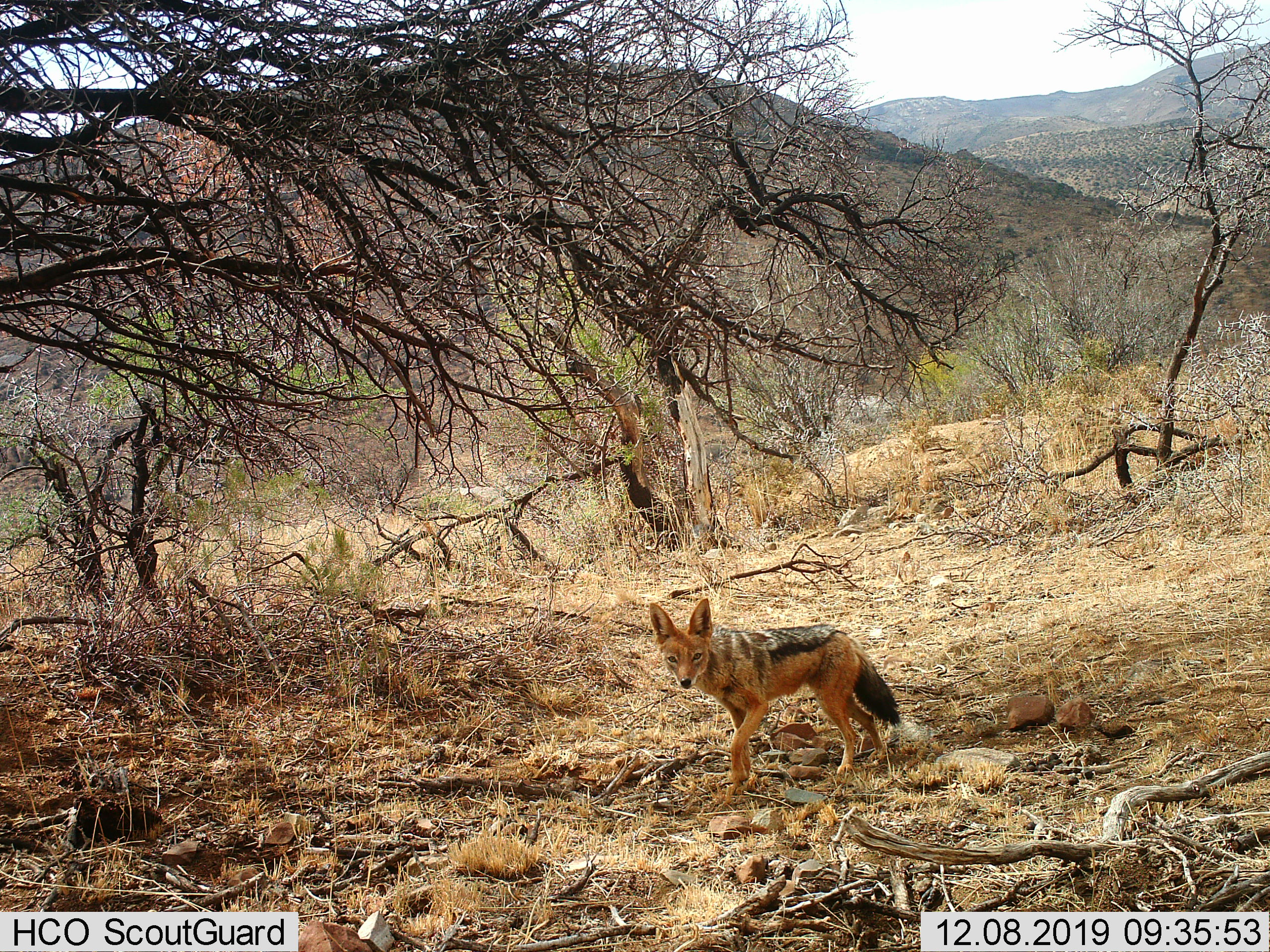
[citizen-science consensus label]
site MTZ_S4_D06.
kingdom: Animalia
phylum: Chordata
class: Mammalia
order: Carnivora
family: Canidae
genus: Lupulella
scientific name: Lupulella mesomelas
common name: black-backed jackal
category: jackalblackbacked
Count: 1.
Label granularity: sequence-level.